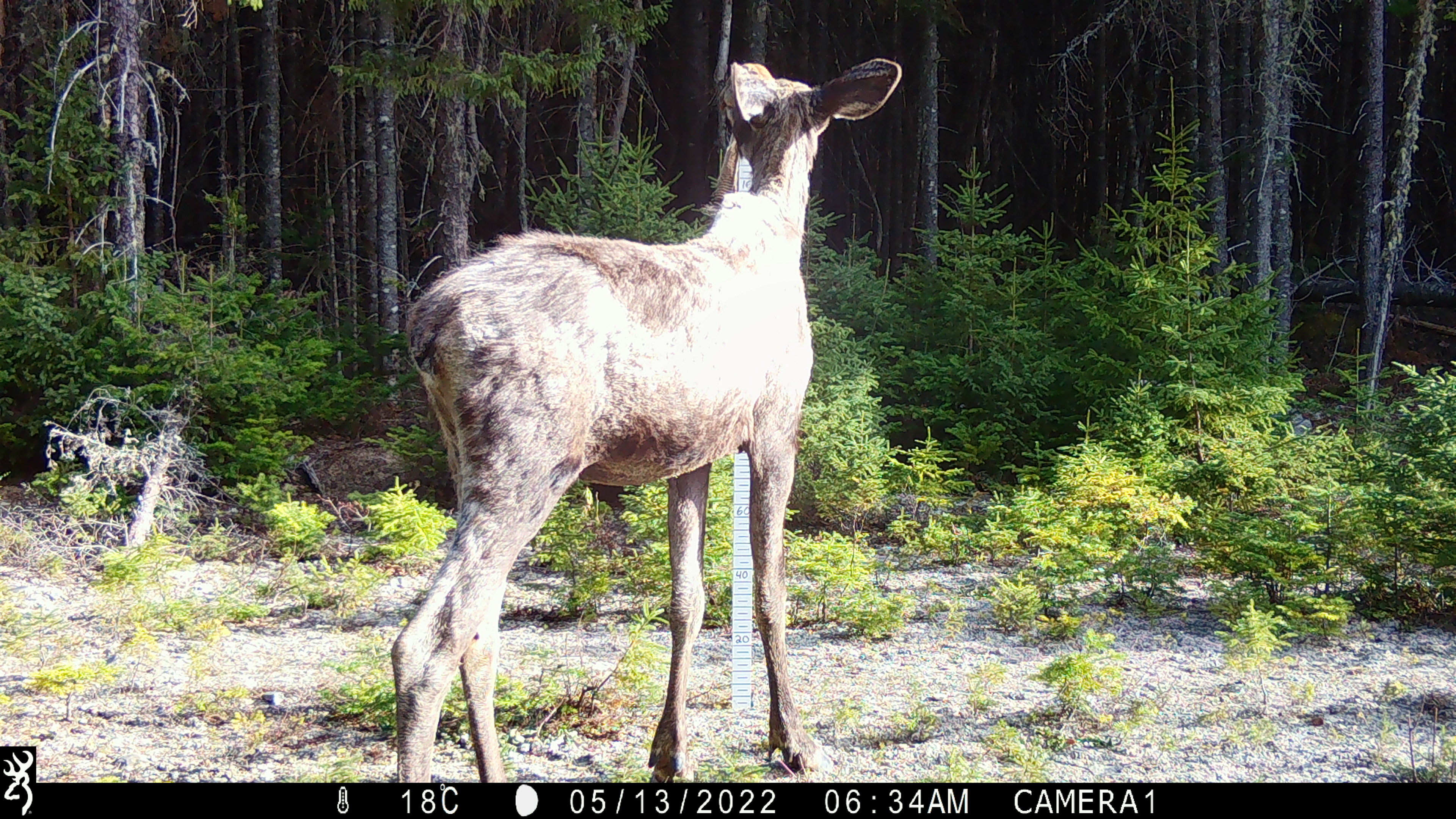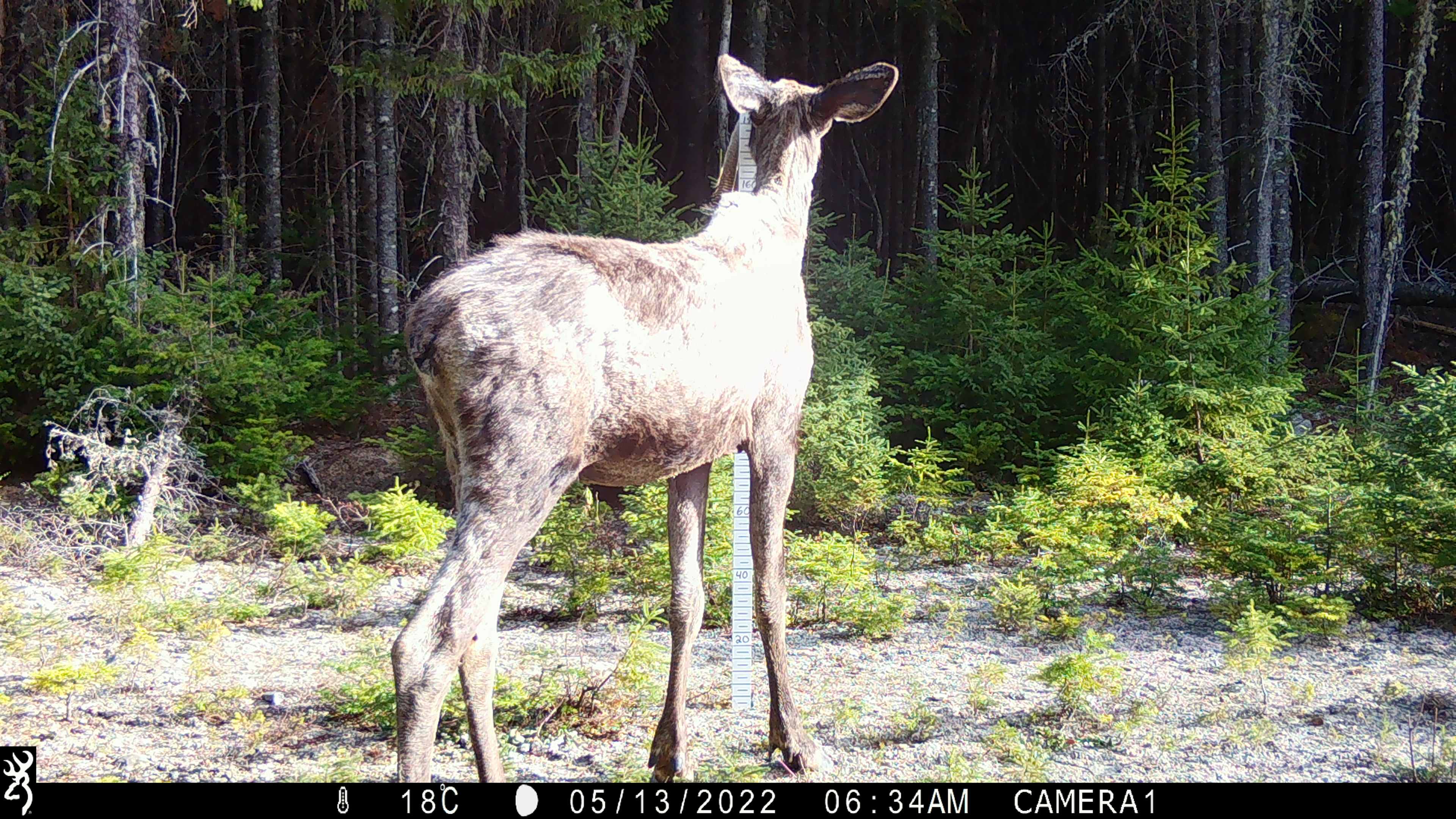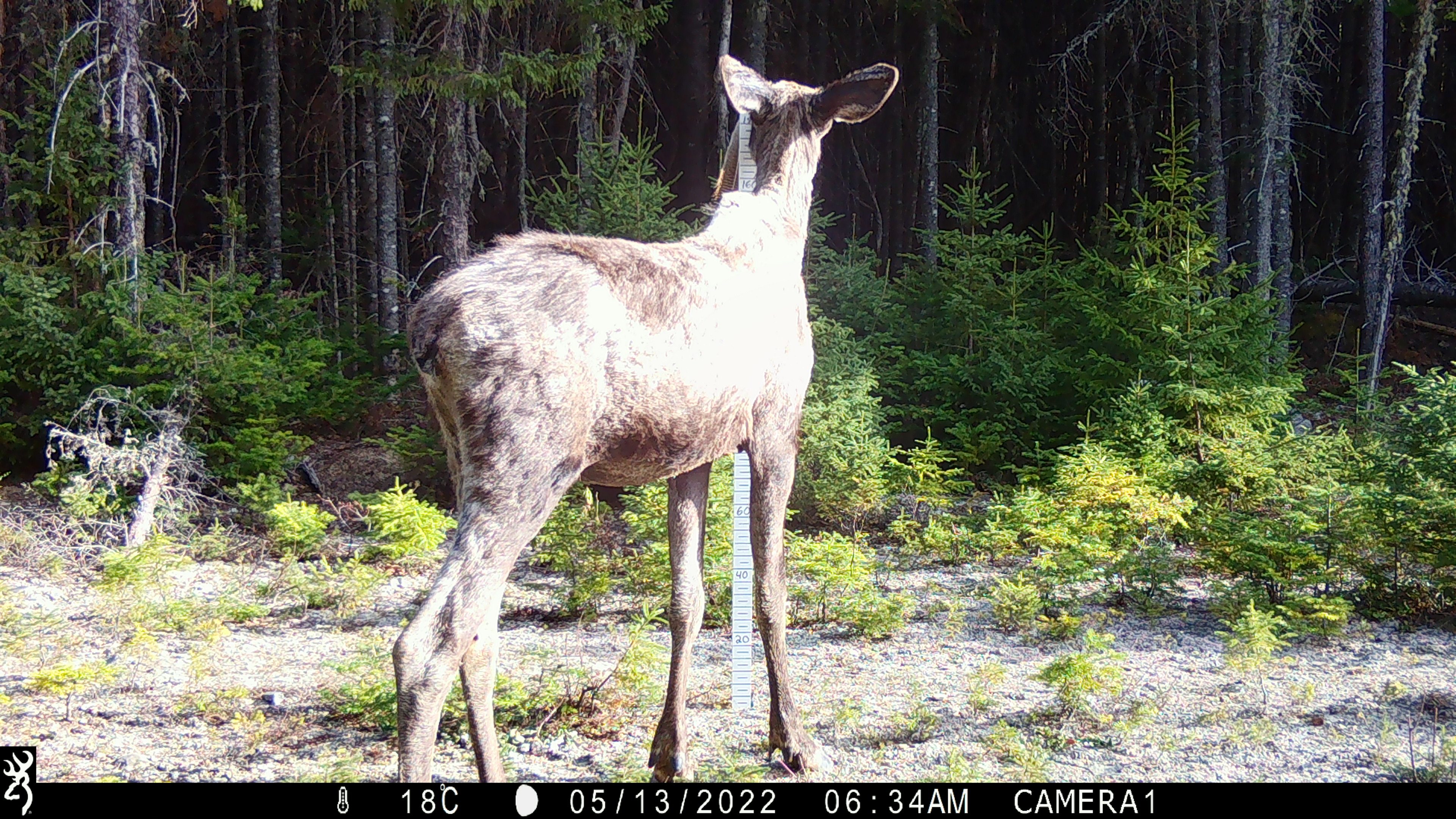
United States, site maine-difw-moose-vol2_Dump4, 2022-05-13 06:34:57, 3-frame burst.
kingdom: Animalia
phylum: Chordata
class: Mammalia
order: Artiodactyla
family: Cervidae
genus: Alces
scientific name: Alces alces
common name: moose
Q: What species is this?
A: Moose (Alces alces).